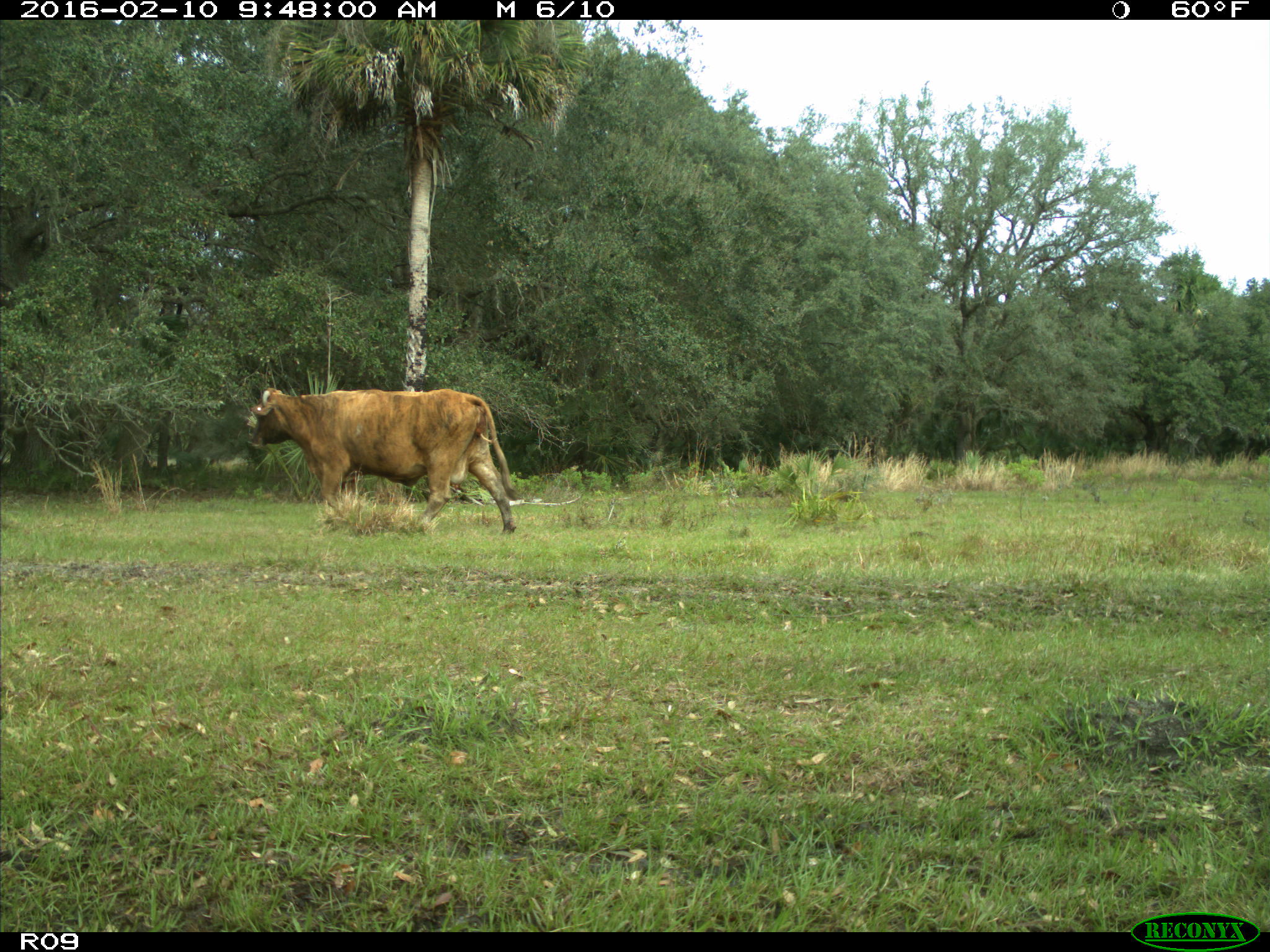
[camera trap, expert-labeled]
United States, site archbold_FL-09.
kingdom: Animalia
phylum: Chordata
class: Mammalia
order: Artiodactyla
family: Bovidae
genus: Bos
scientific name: Bos taurus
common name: domestic cow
Bos taurus (domestic cow).